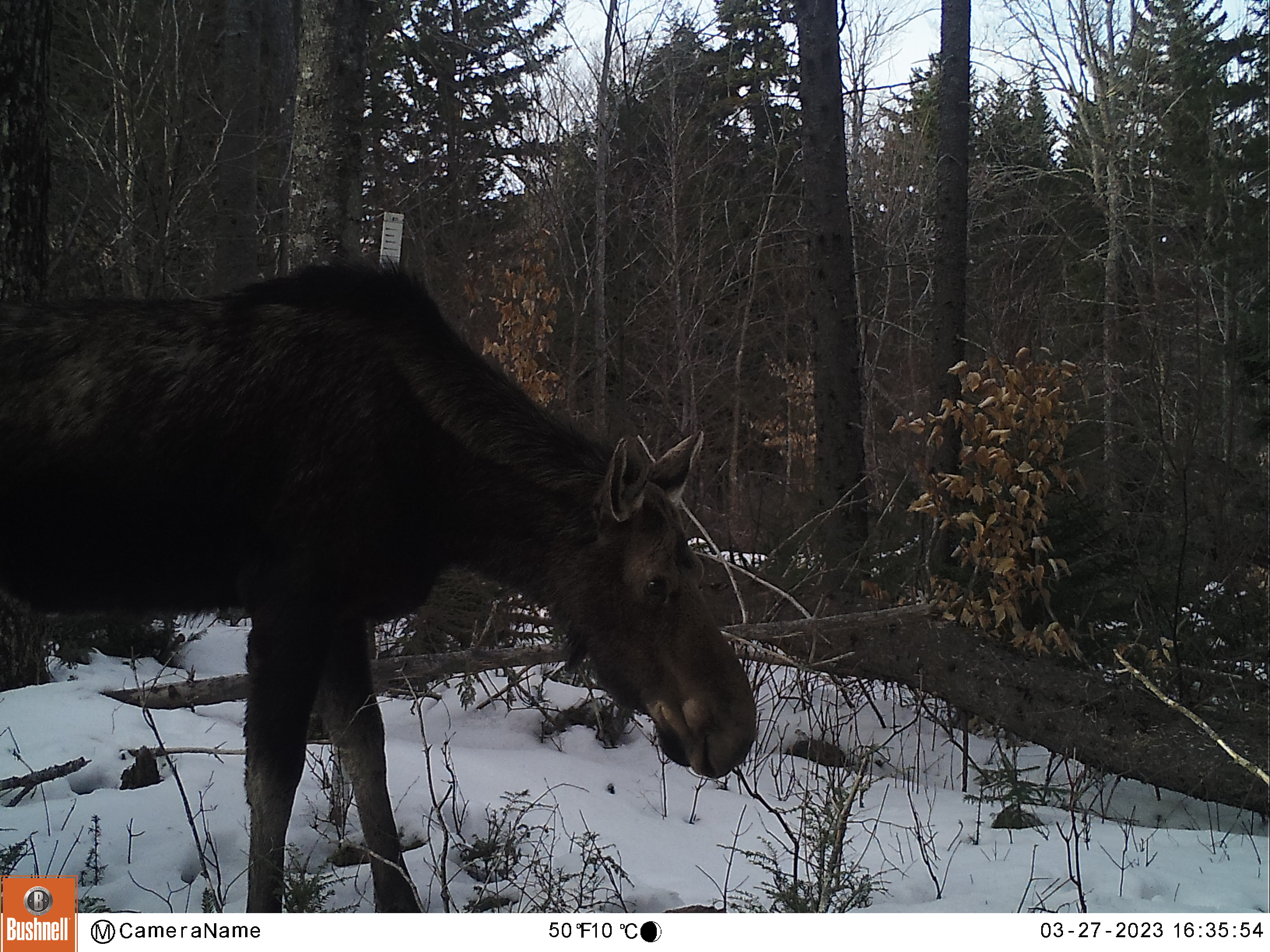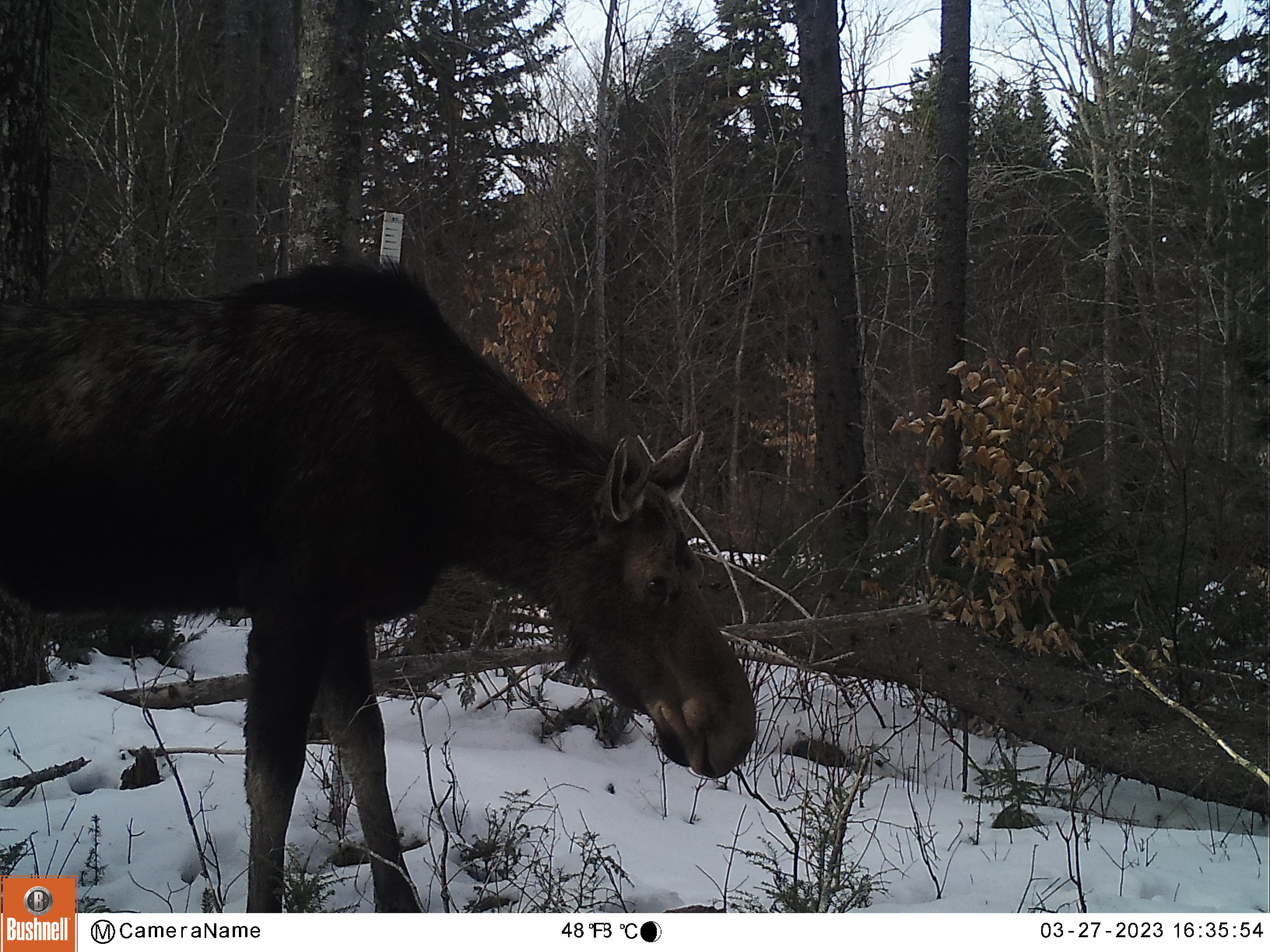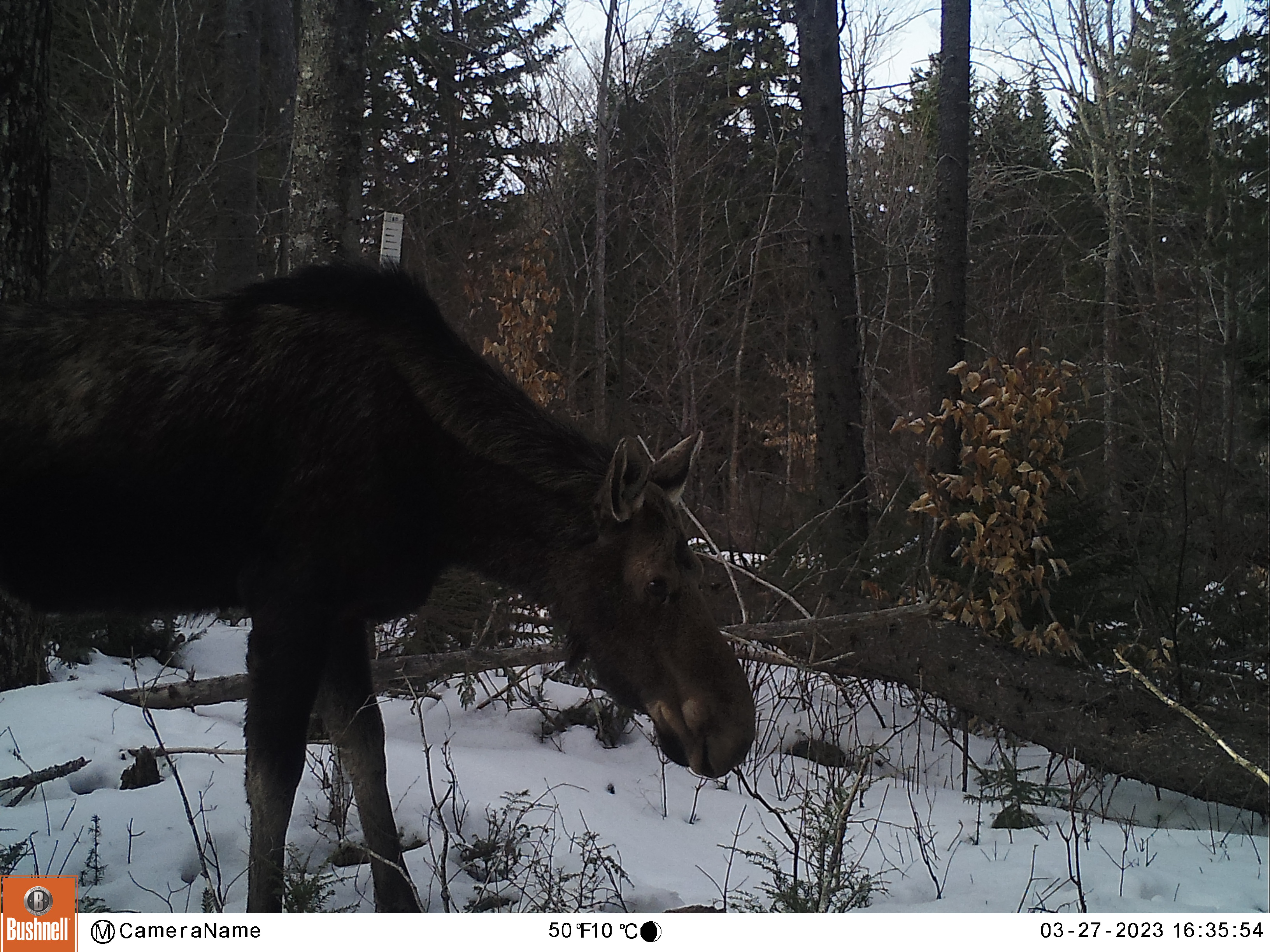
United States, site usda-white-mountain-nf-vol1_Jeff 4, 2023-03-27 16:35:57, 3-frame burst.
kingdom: Animalia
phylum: Chordata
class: Mammalia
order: Artiodactyla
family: Cervidae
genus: Alces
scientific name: Alces alces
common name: moose